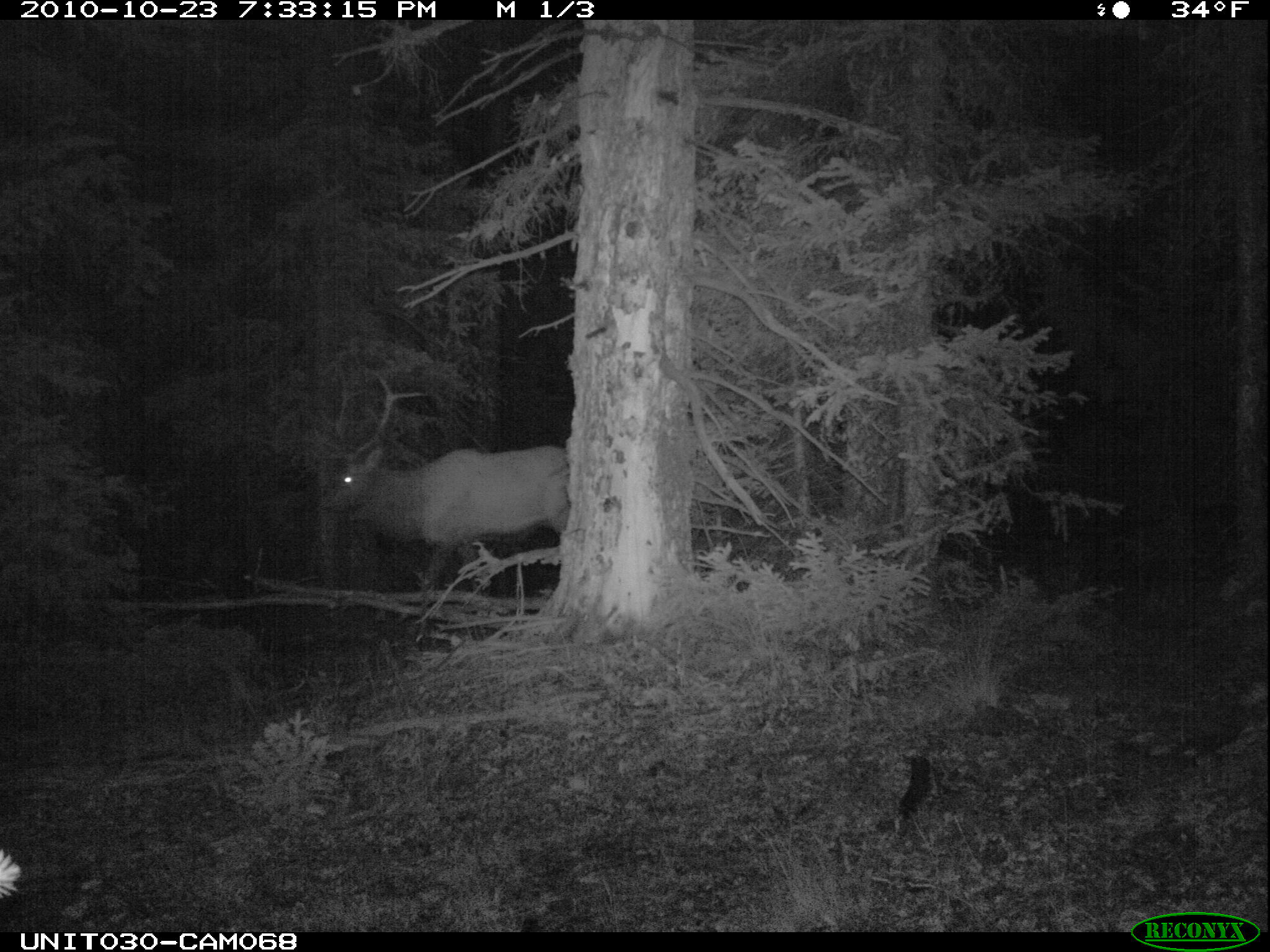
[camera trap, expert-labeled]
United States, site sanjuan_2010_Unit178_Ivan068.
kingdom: Animalia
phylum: Chordata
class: Mammalia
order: Artiodactyla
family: Cervidae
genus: Cervus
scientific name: Cervus elaphus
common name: red deer